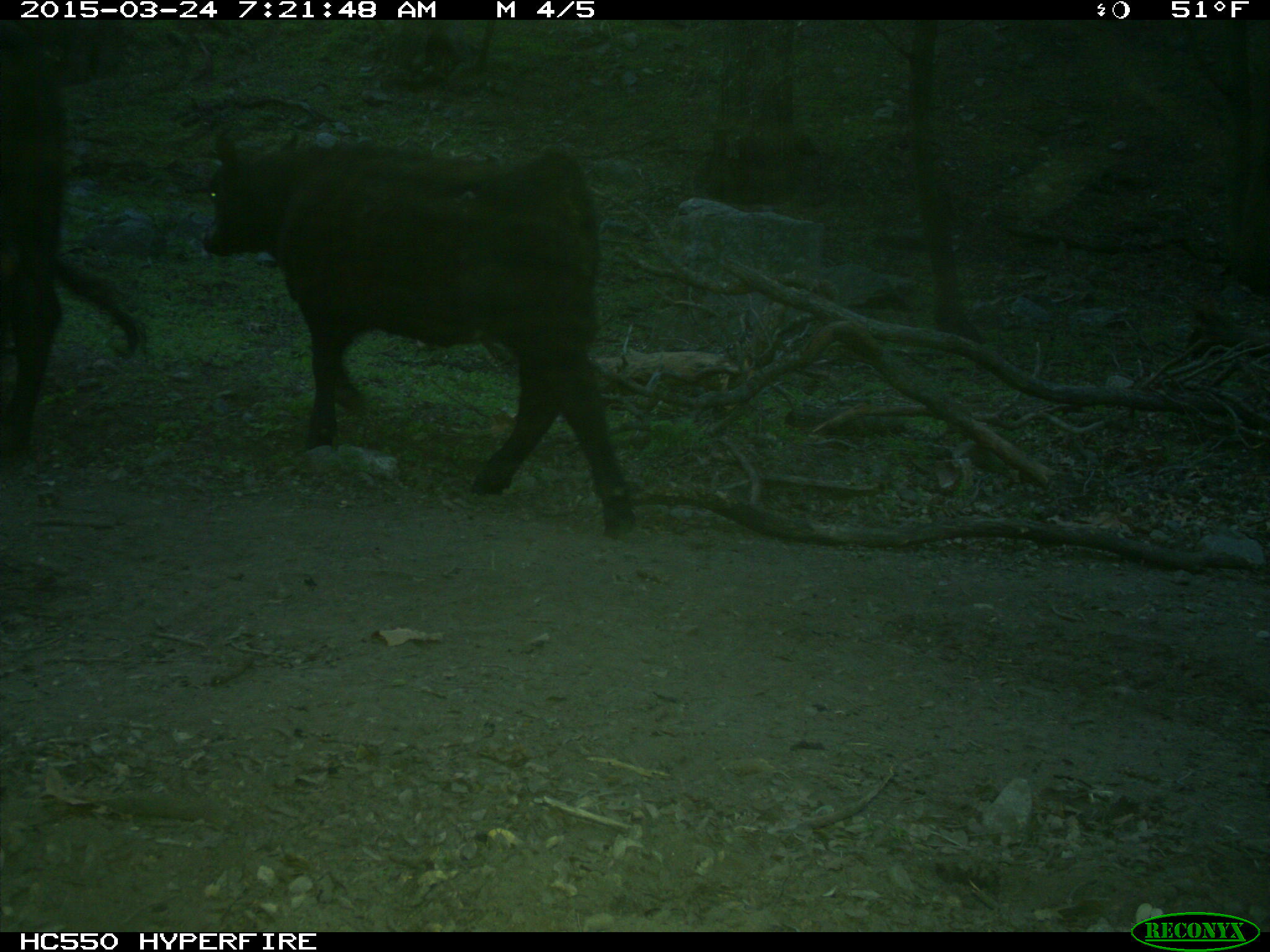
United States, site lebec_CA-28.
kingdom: Animalia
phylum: Chordata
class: Mammalia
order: Artiodactyla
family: Bovidae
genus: Bos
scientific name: Bos taurus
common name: domestic cow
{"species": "Bos taurus (domestic cow)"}